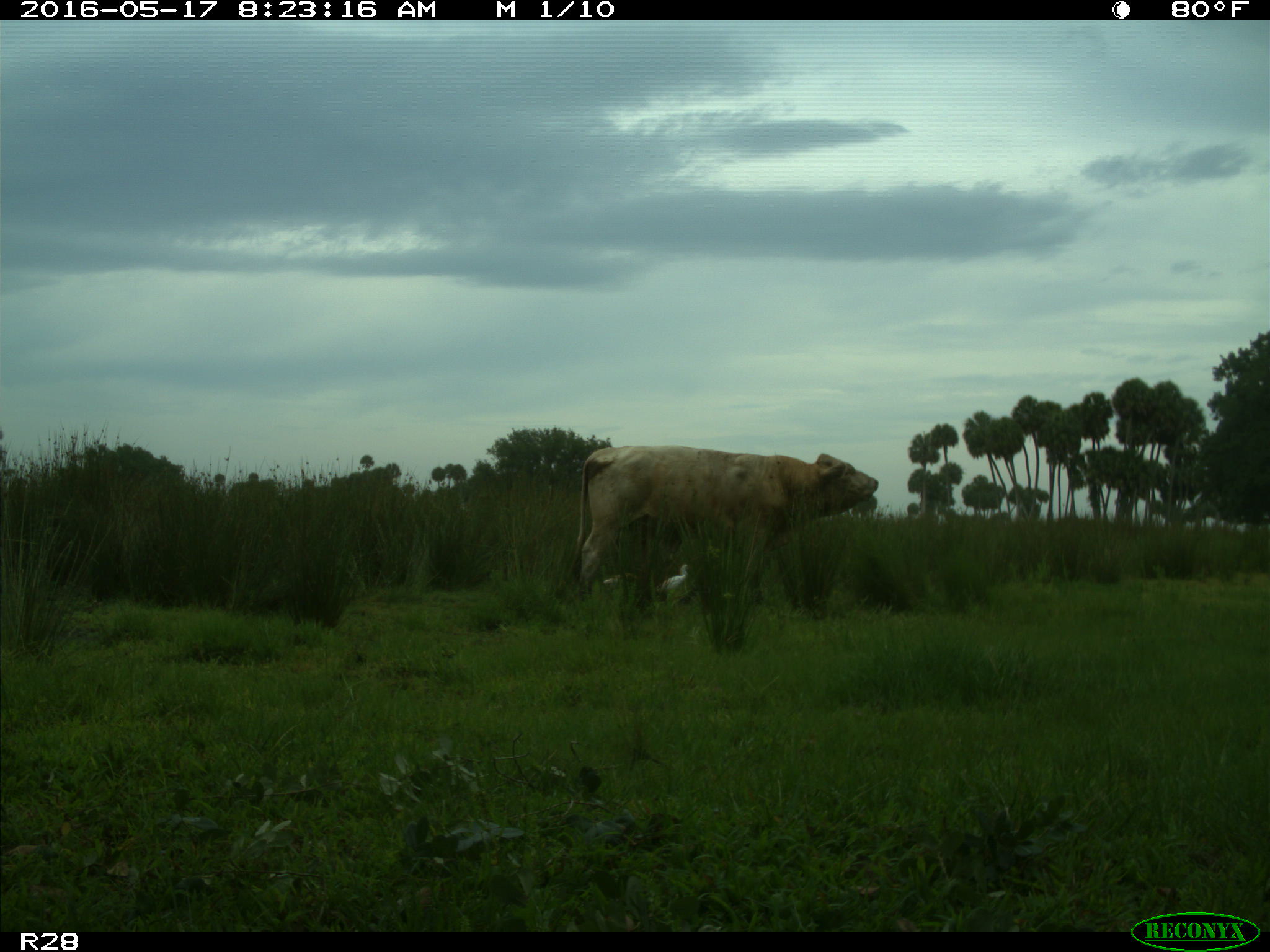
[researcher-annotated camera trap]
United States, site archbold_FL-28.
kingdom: Animalia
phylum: Chordata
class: Mammalia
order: Artiodactyla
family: Bovidae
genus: Bos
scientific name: Bos taurus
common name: domestic cow